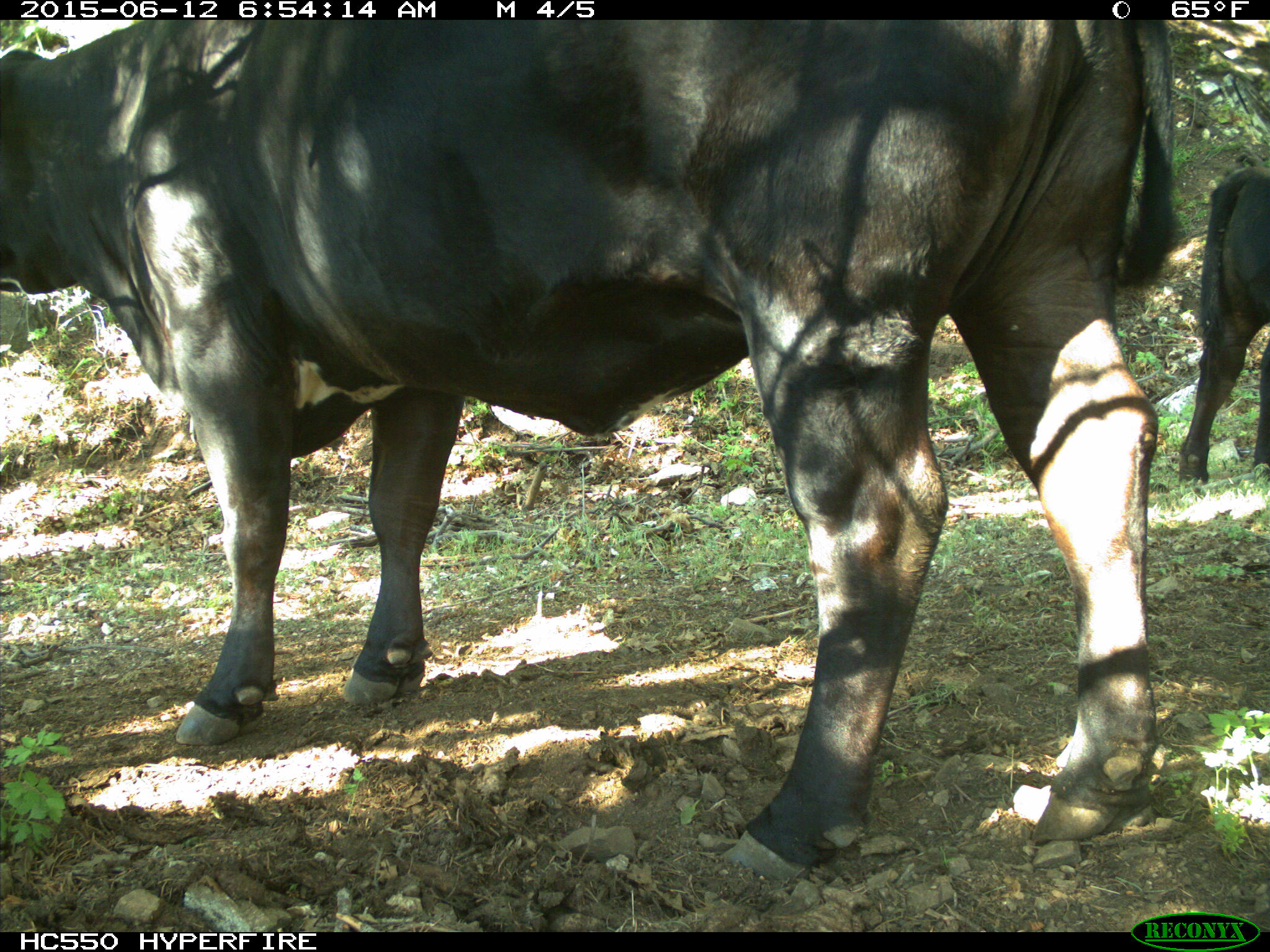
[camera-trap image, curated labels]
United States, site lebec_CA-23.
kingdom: Animalia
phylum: Chordata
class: Mammalia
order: Artiodactyla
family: Bovidae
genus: Bos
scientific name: Bos taurus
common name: domestic cow